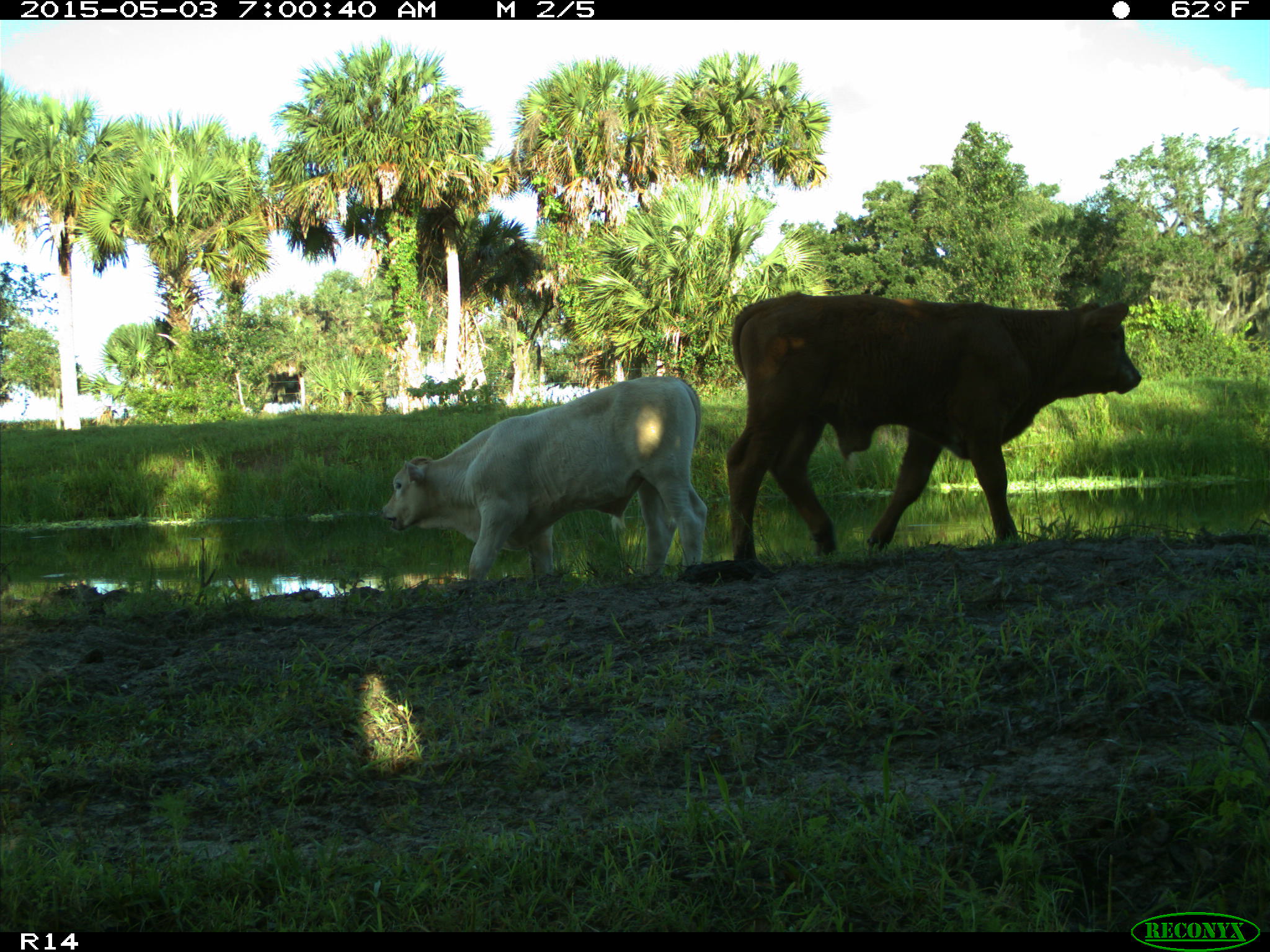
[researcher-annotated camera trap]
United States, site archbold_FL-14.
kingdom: Animalia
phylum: Chordata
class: Mammalia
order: Artiodactyla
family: Bovidae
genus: Bos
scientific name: Bos taurus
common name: domestic cow